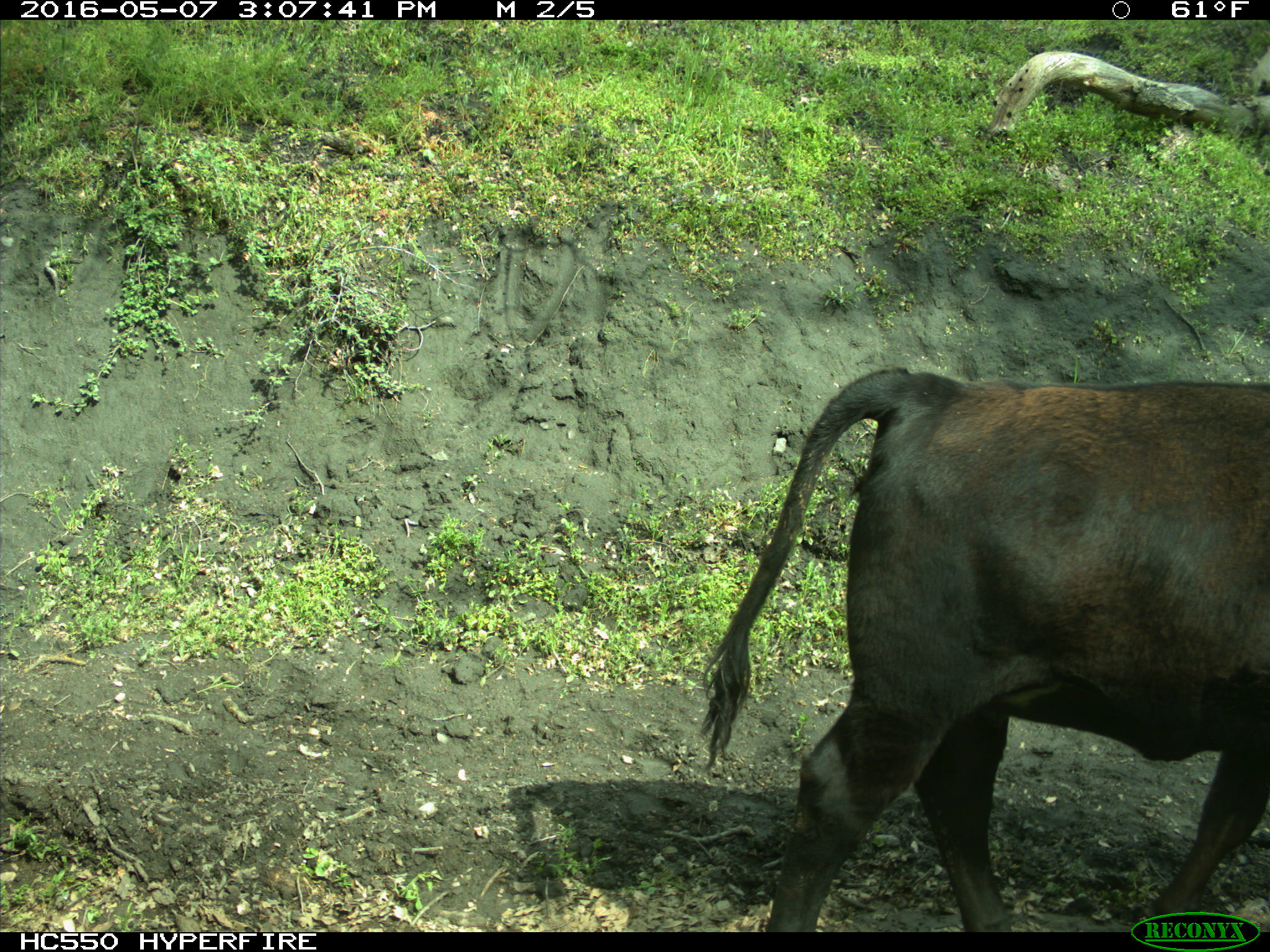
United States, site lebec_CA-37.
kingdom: Animalia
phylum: Chordata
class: Mammalia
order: Artiodactyla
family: Bovidae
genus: Bos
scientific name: Bos taurus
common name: domestic cow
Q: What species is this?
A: Bos taurus (domestic cow).